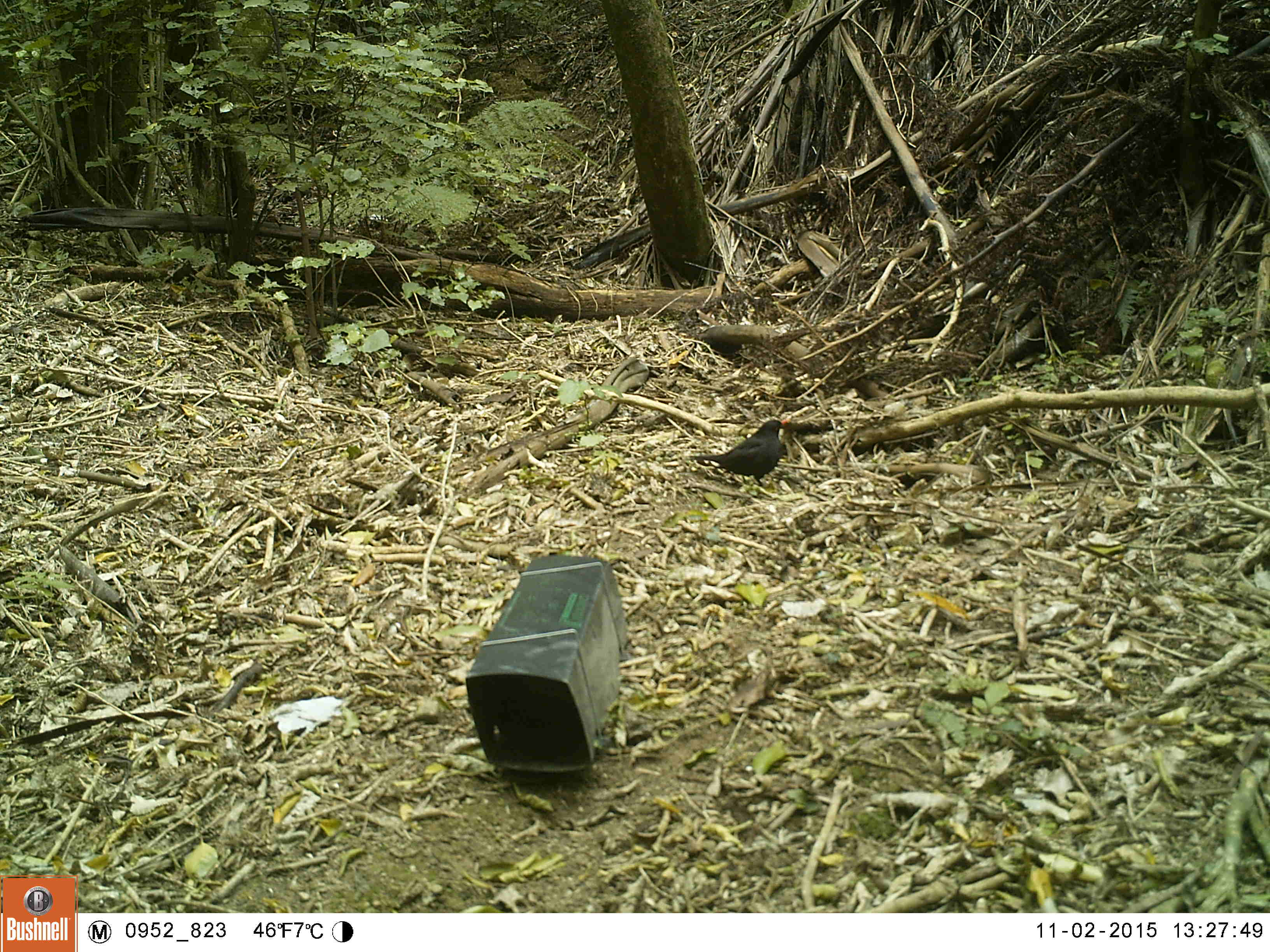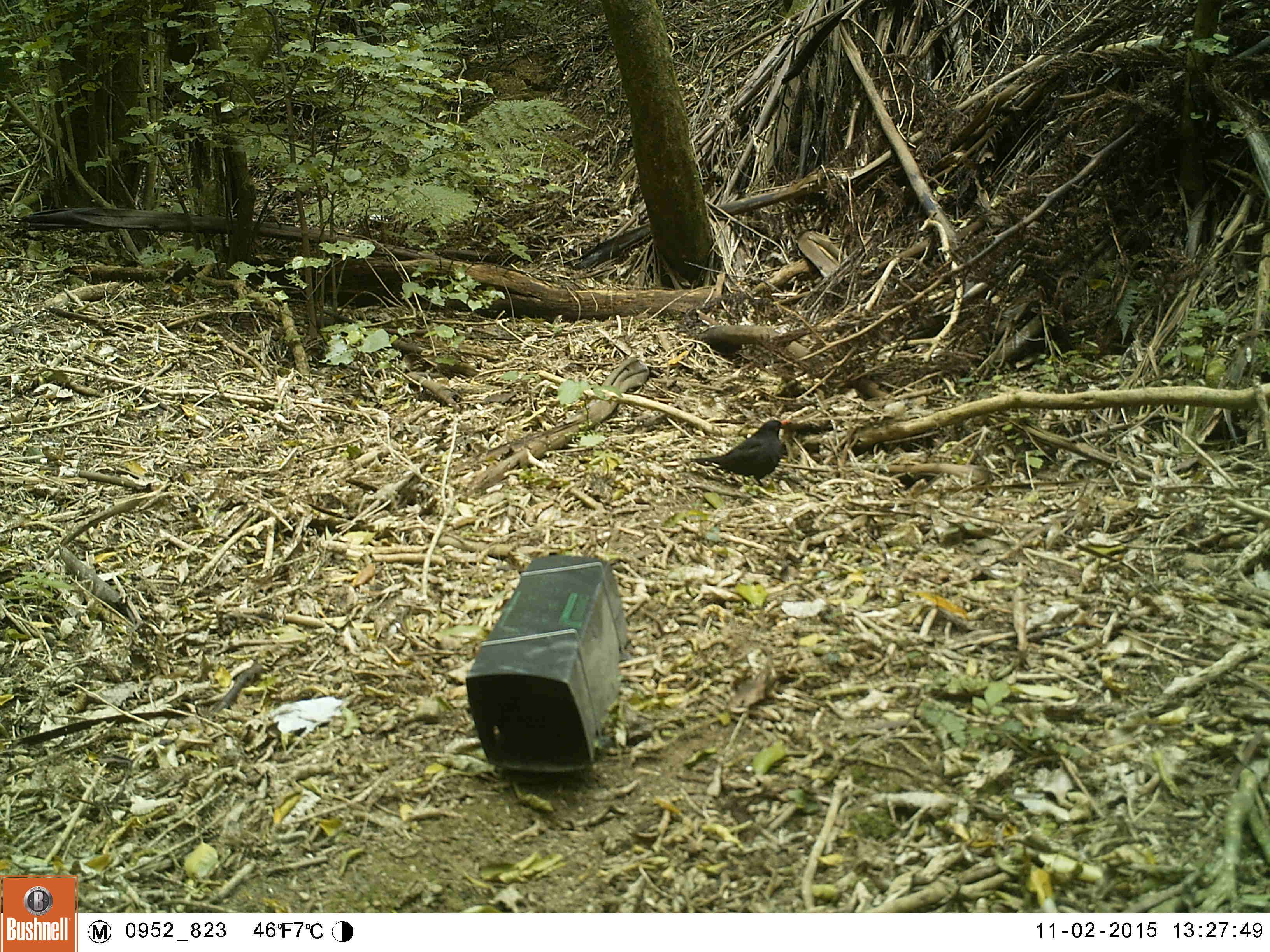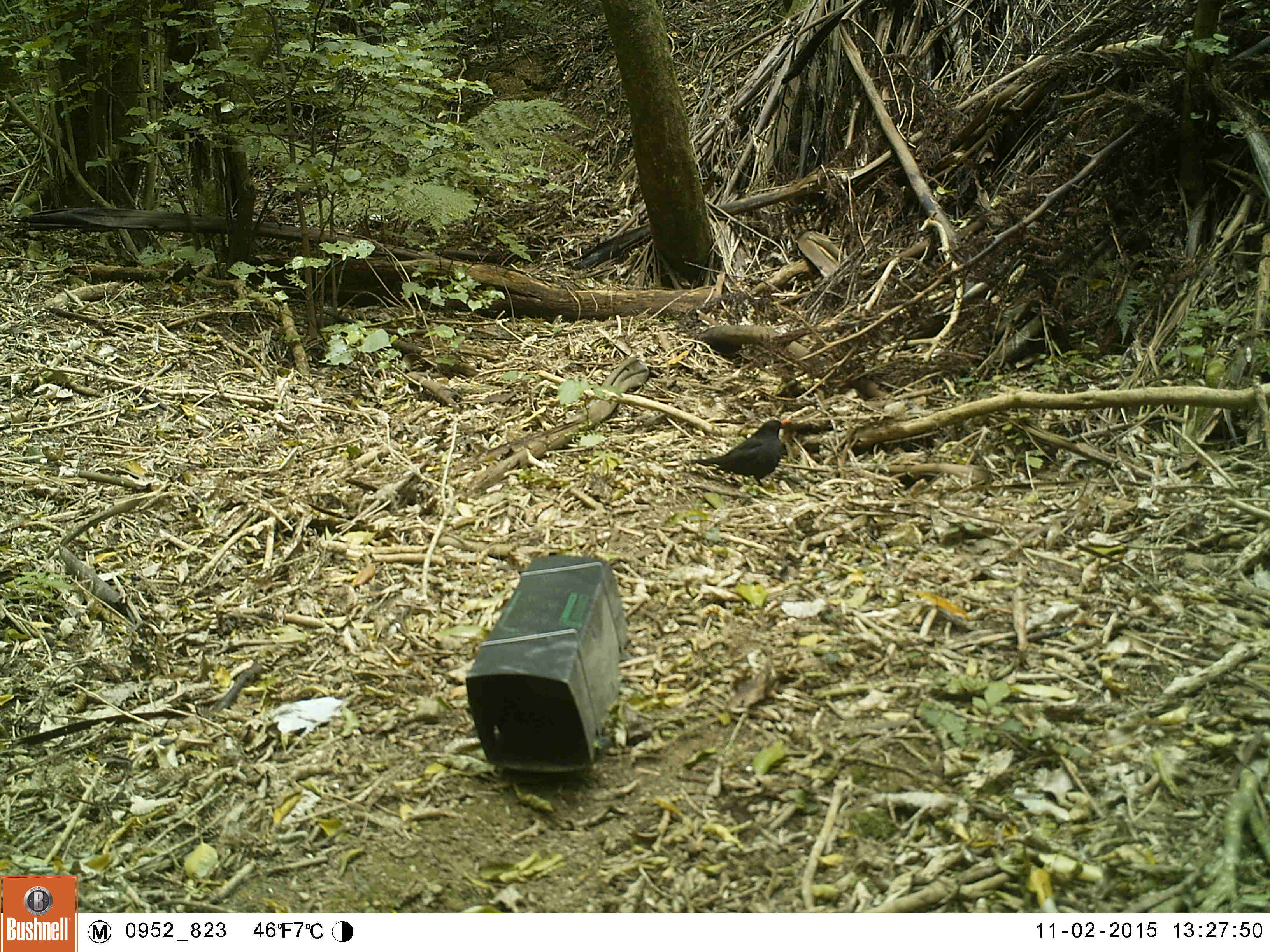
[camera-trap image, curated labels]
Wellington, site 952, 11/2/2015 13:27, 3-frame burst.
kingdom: Animalia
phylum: Chordata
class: Aves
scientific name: Aves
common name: bird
Bird (Aves).